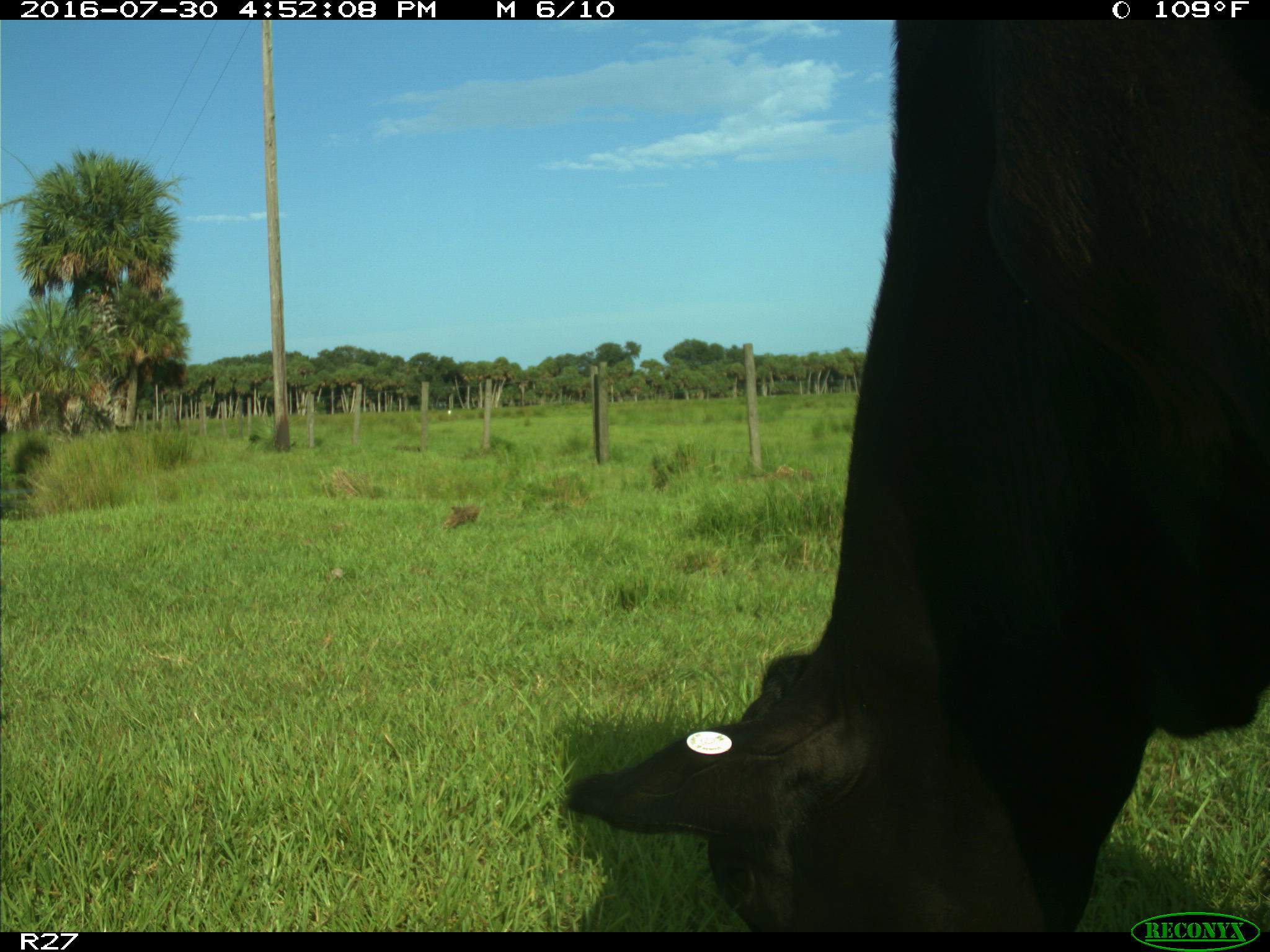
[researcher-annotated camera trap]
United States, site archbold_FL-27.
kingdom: Animalia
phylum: Chordata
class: Mammalia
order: Artiodactyla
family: Bovidae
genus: Bos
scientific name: Bos taurus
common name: domestic cow